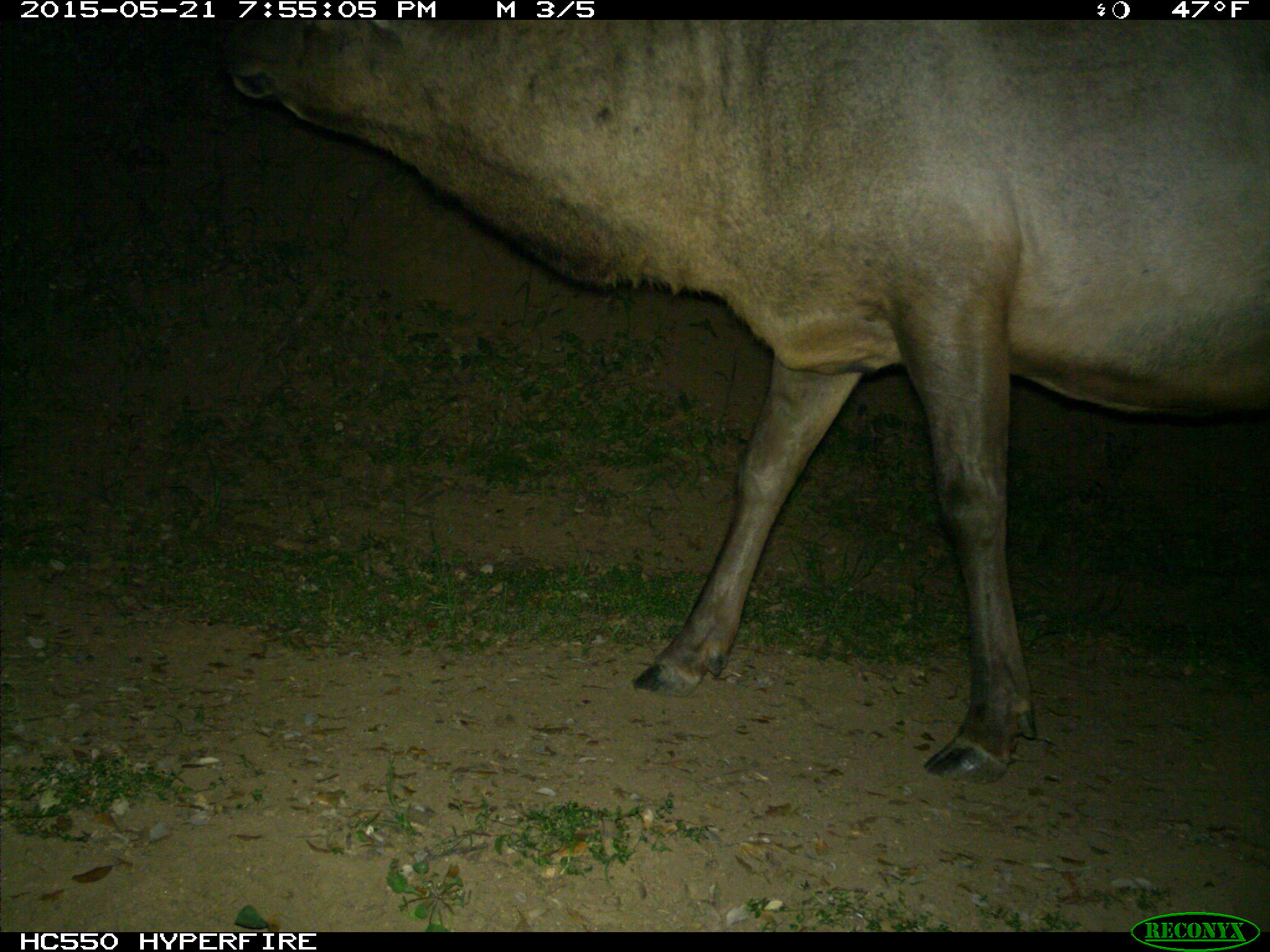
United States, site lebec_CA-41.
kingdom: Animalia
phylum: Chordata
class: Mammalia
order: Artiodactyla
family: Cervidae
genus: Cervus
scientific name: Cervus canadensis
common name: elk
Cervus canadensis (elk).